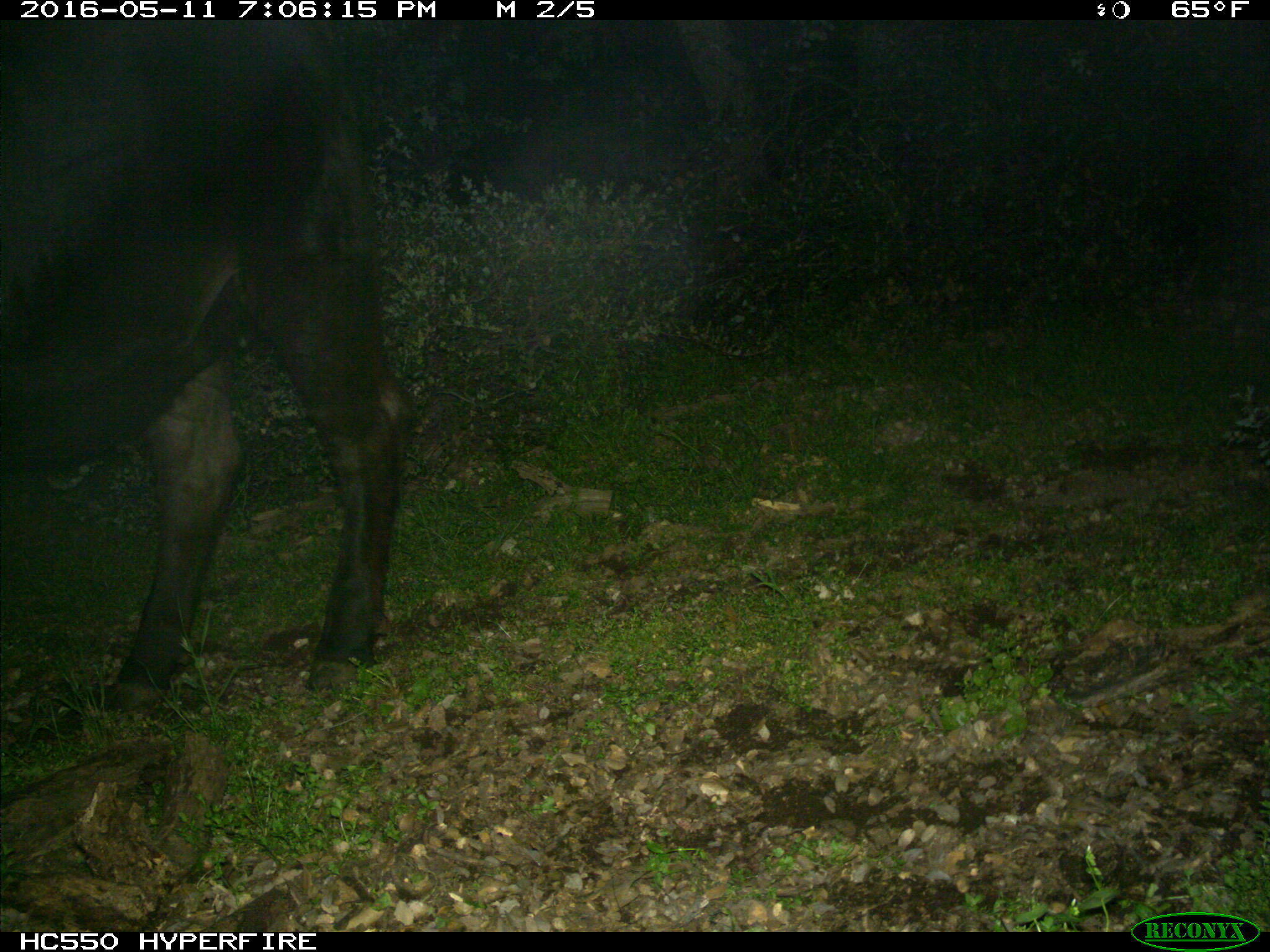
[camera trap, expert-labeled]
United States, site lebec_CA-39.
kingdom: Animalia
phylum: Chordata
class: Mammalia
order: Artiodactyla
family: Bovidae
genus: Bos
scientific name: Bos taurus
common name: domestic cow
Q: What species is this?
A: Bos taurus (domestic cow).